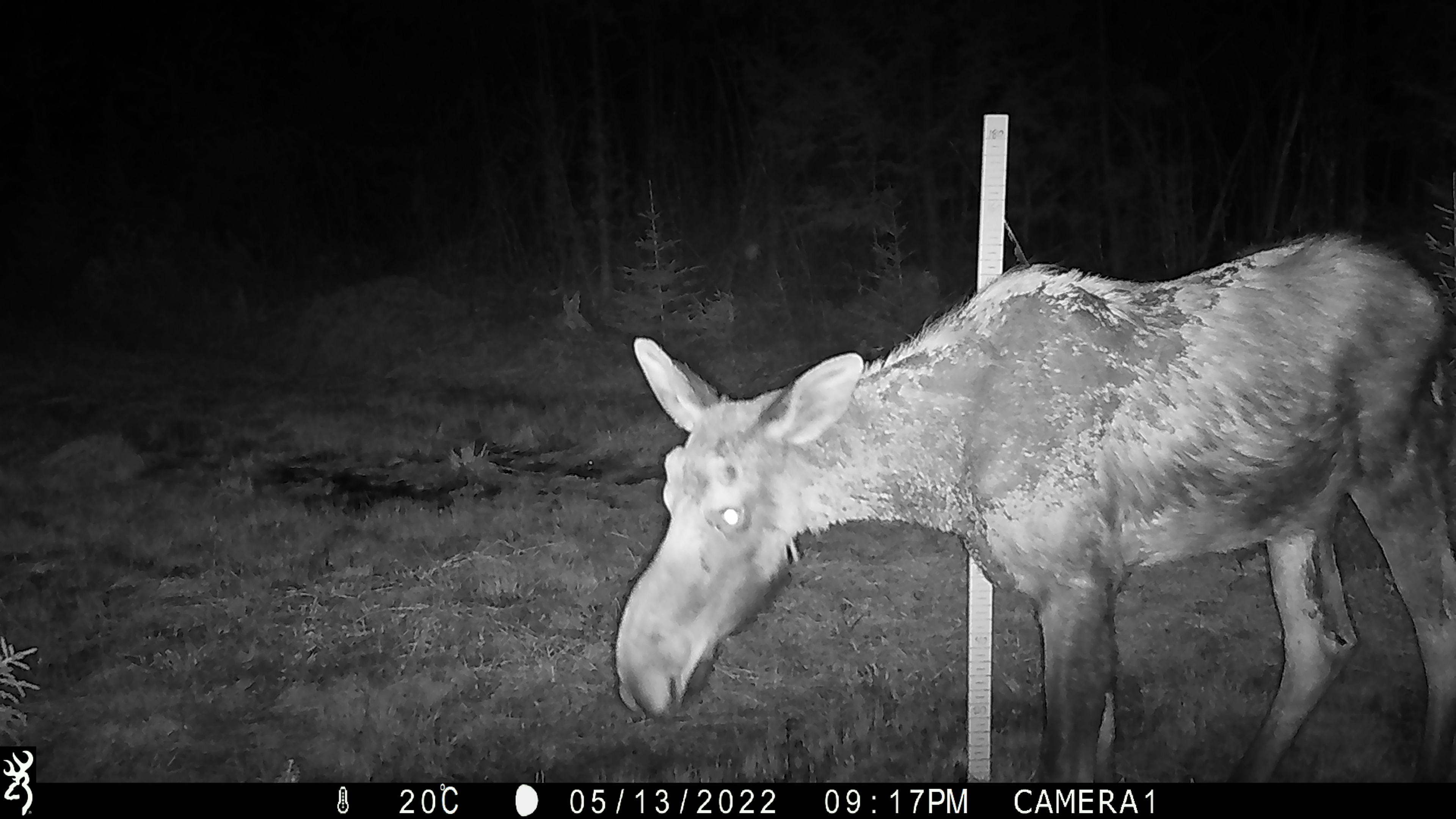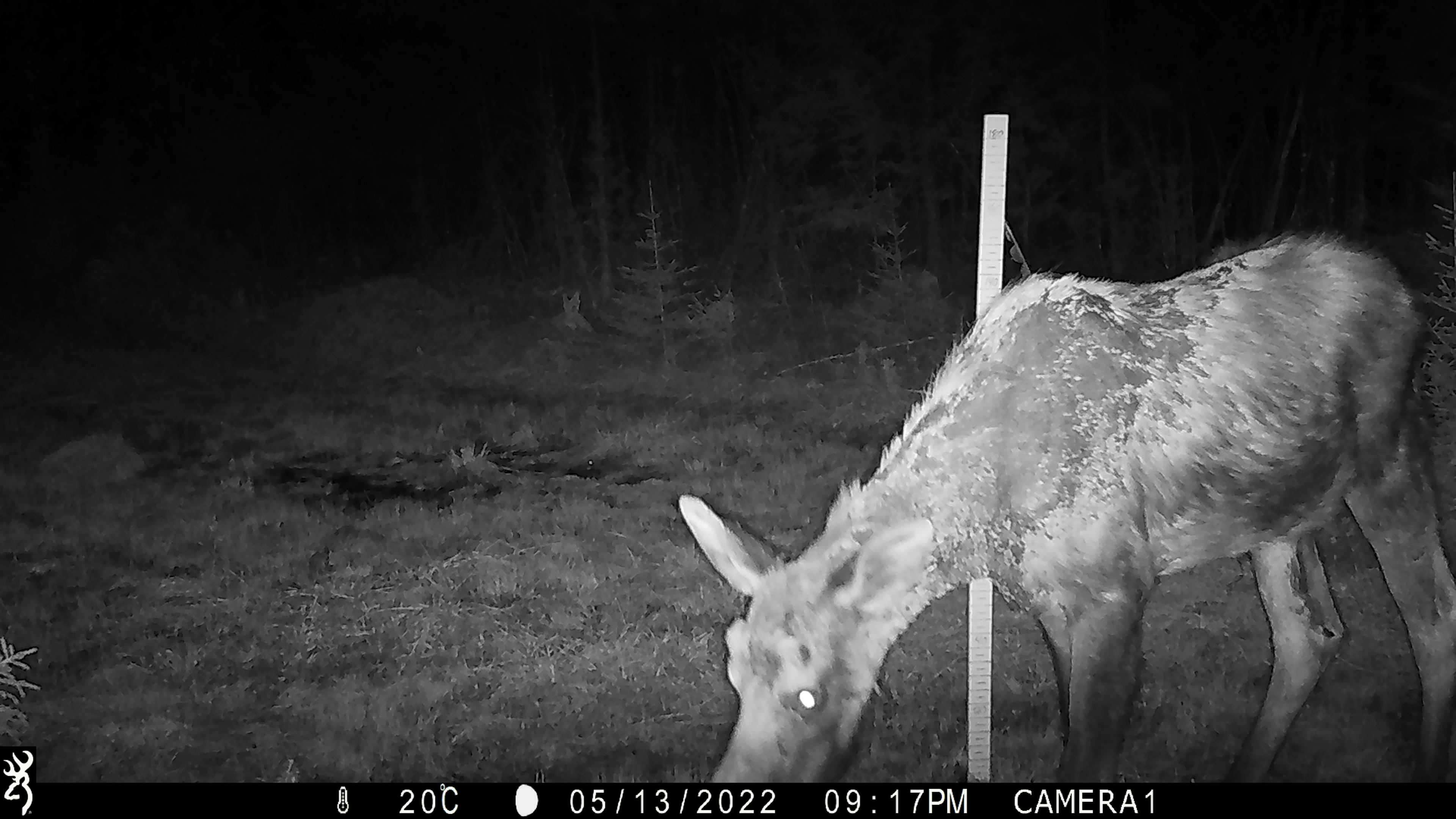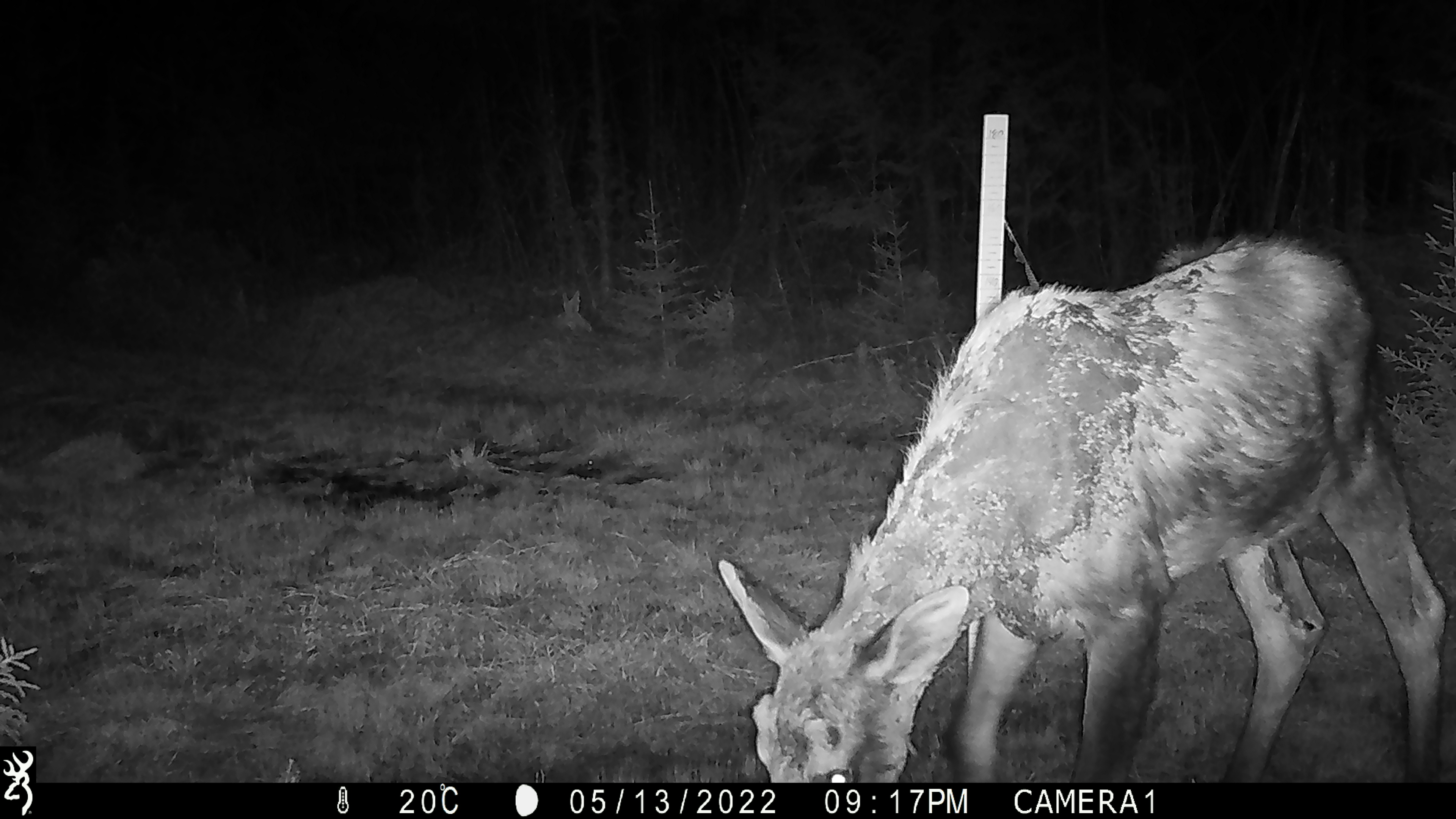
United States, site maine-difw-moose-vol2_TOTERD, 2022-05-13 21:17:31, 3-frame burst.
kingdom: Animalia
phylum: Chordata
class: Mammalia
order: Artiodactyla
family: Cervidae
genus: Alces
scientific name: Alces alces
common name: moose